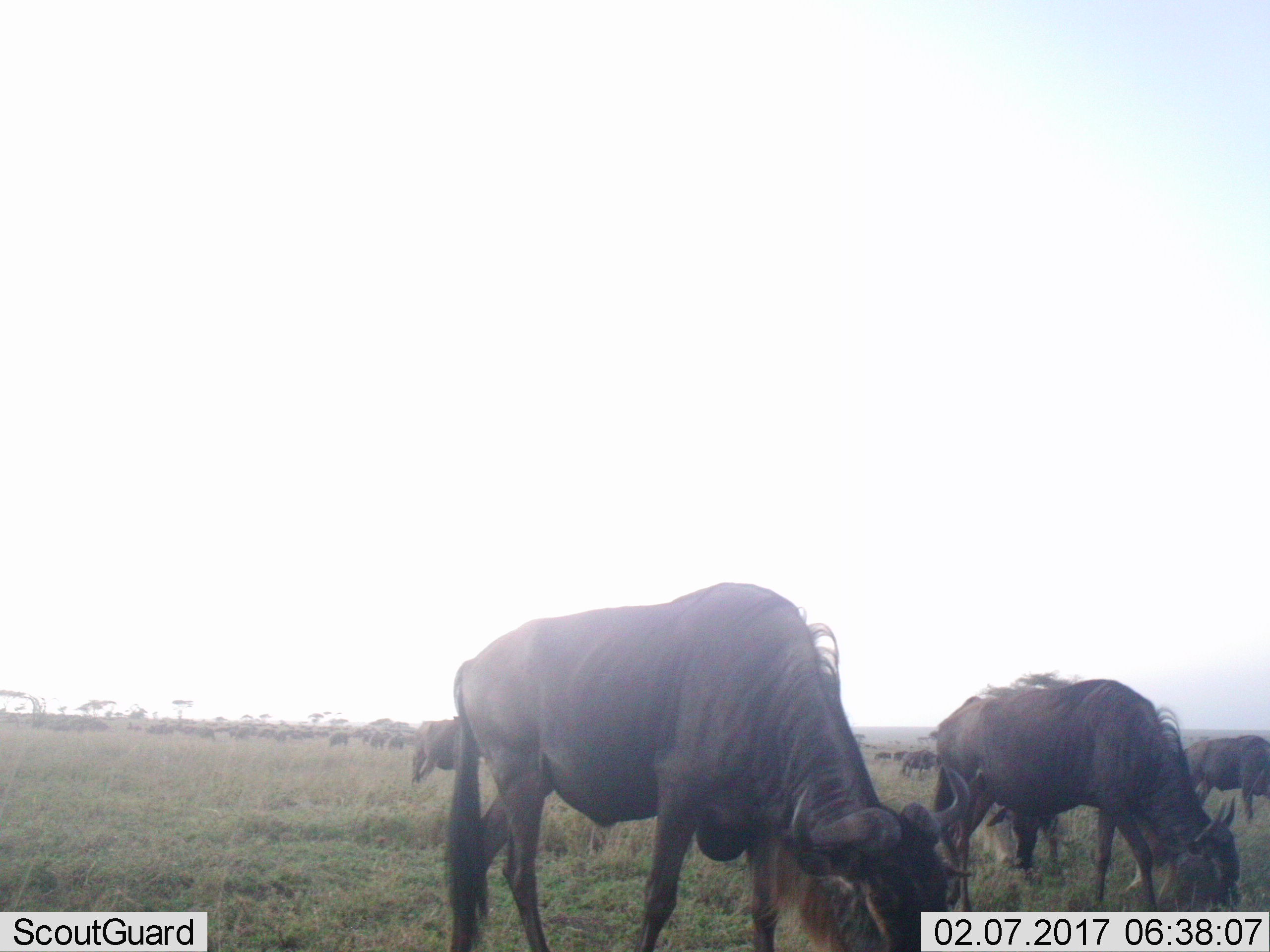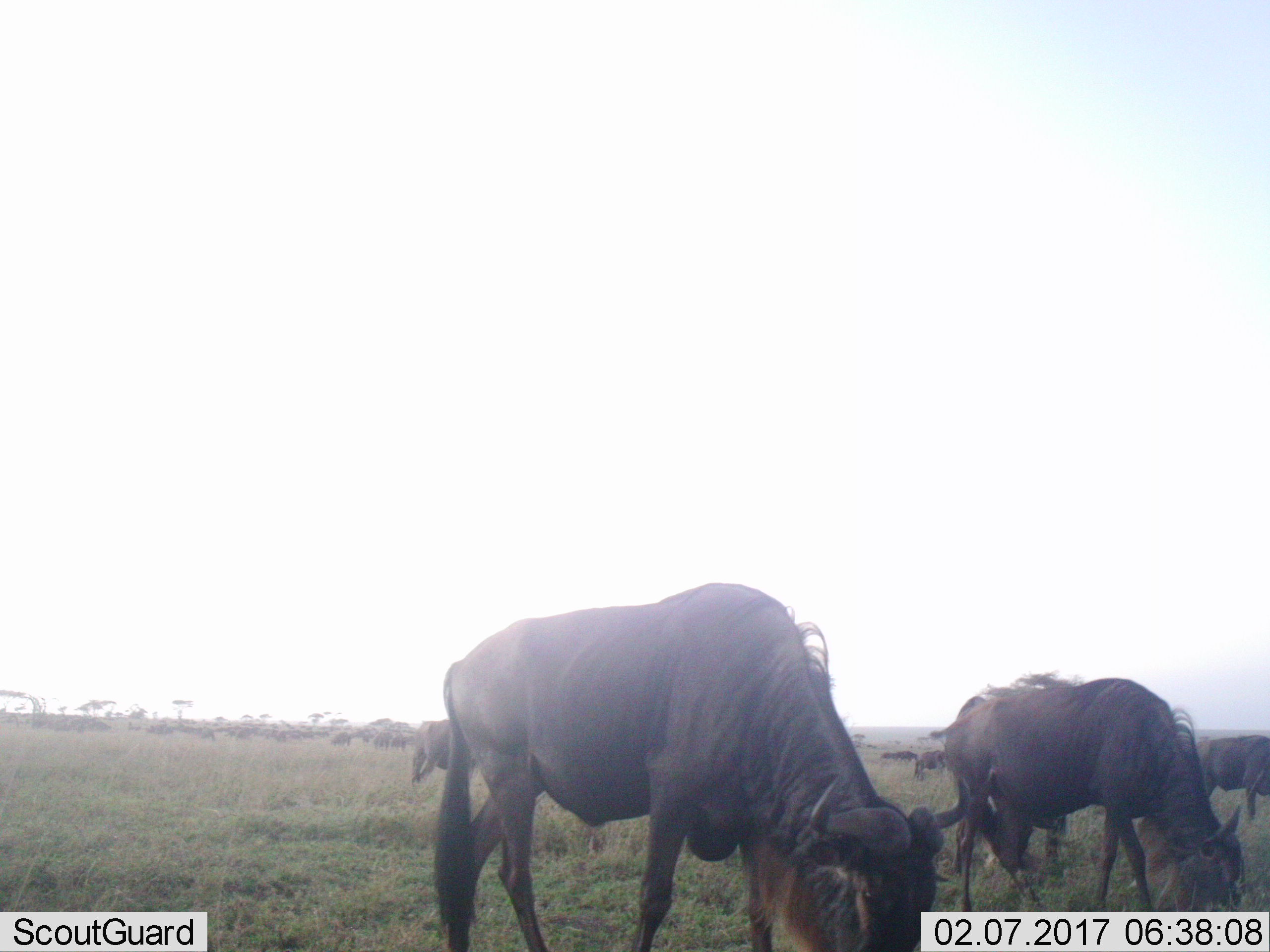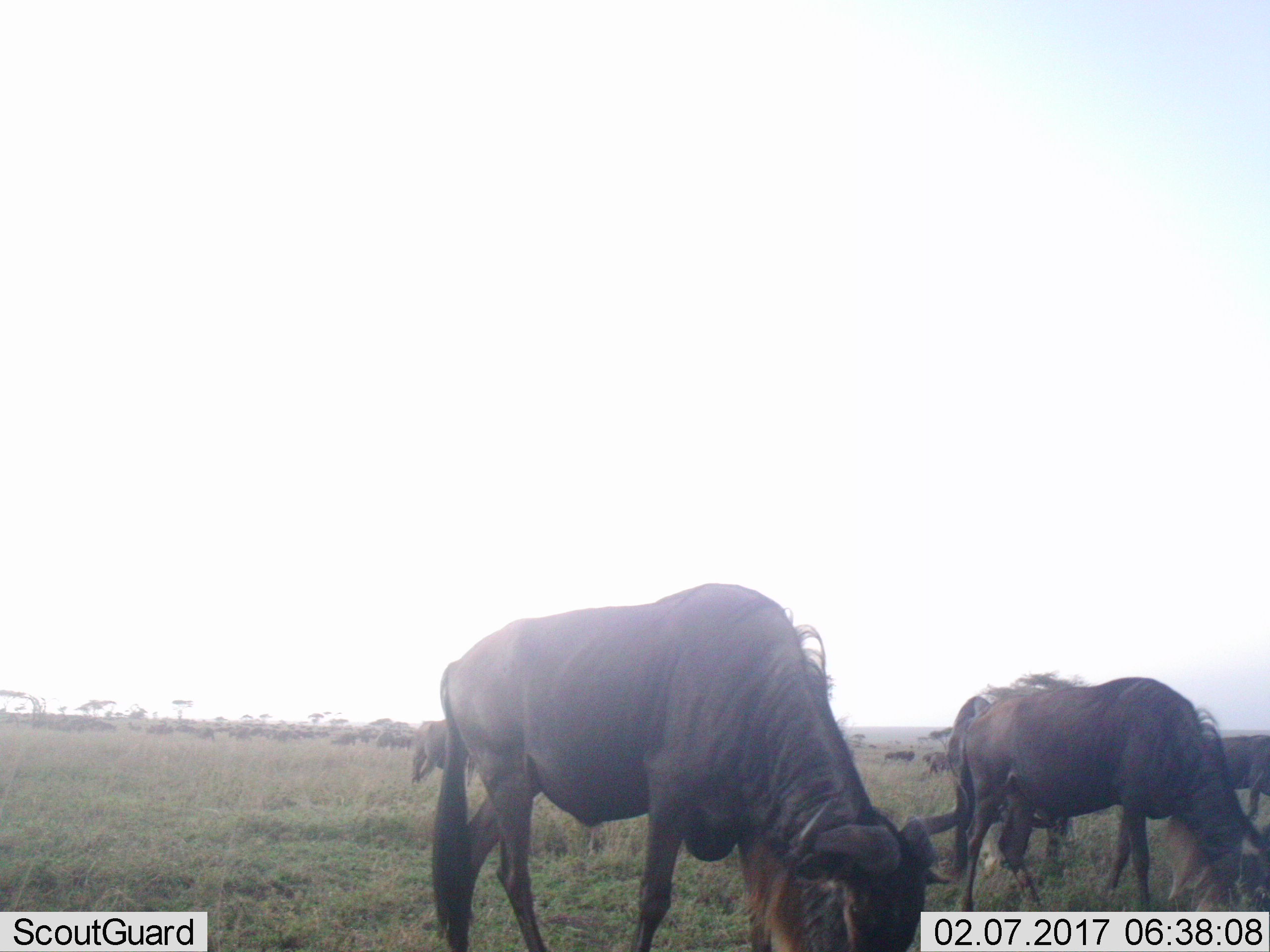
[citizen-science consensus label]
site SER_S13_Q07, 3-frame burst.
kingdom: Animalia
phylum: Chordata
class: Mammalia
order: Artiodactyla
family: Bovidae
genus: Connochaetes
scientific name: Connochaetes taurinus taurinus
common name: blue wildebeest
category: wildebeestblue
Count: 51+.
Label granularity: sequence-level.